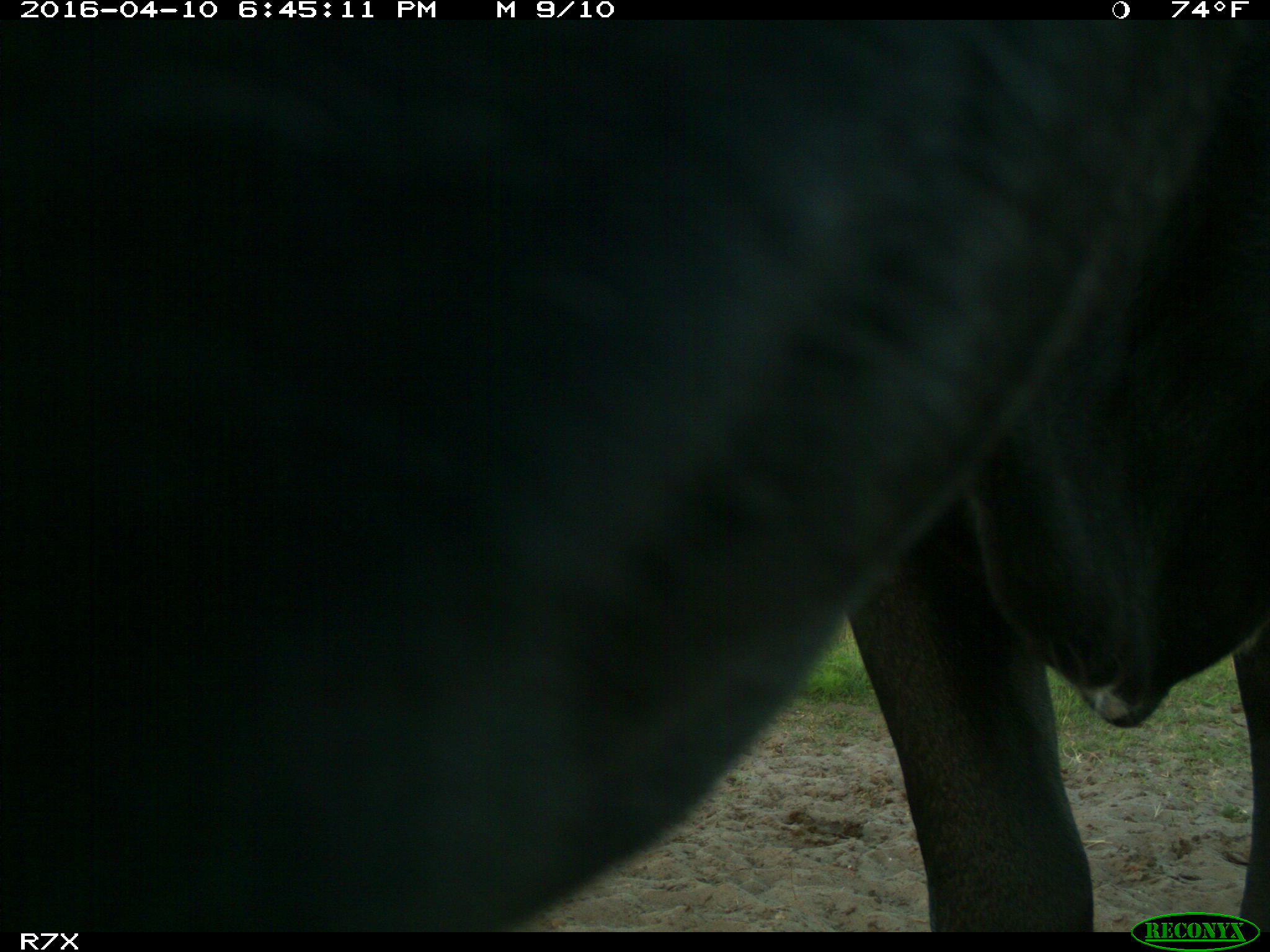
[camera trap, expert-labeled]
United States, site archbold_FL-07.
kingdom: Animalia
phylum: Chordata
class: Mammalia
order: Artiodactyla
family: Bovidae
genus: Bos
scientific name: Bos taurus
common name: domestic cow